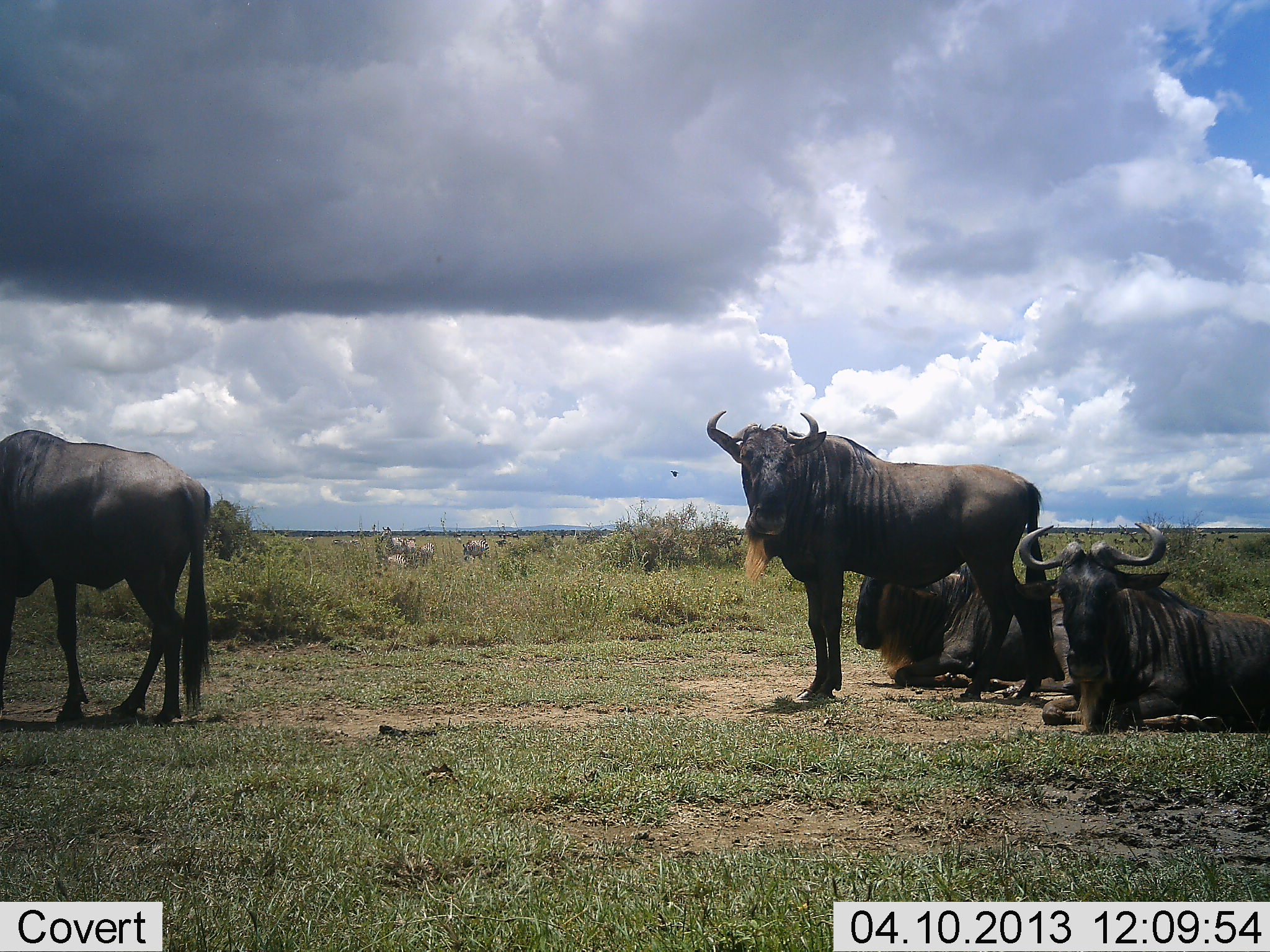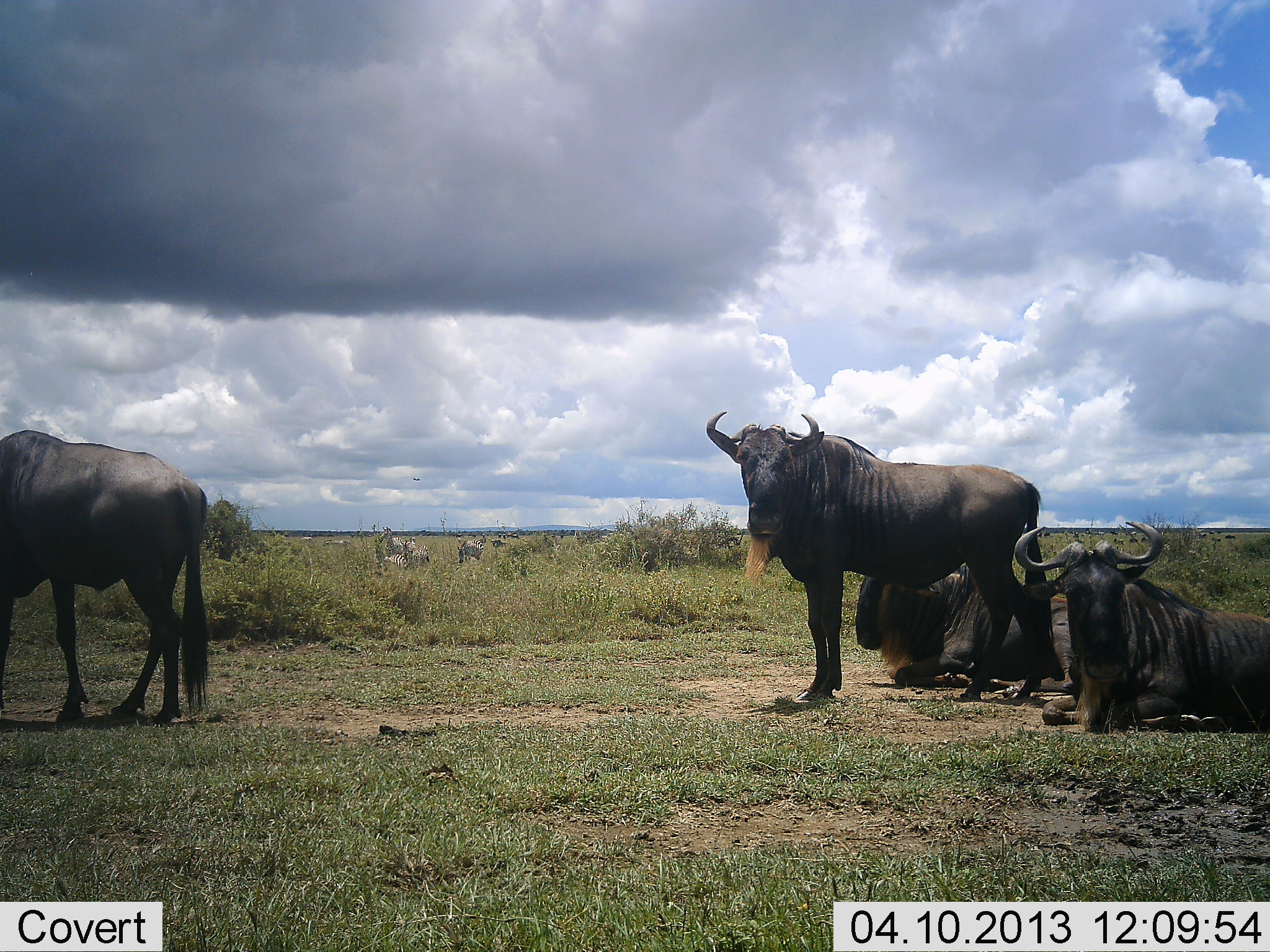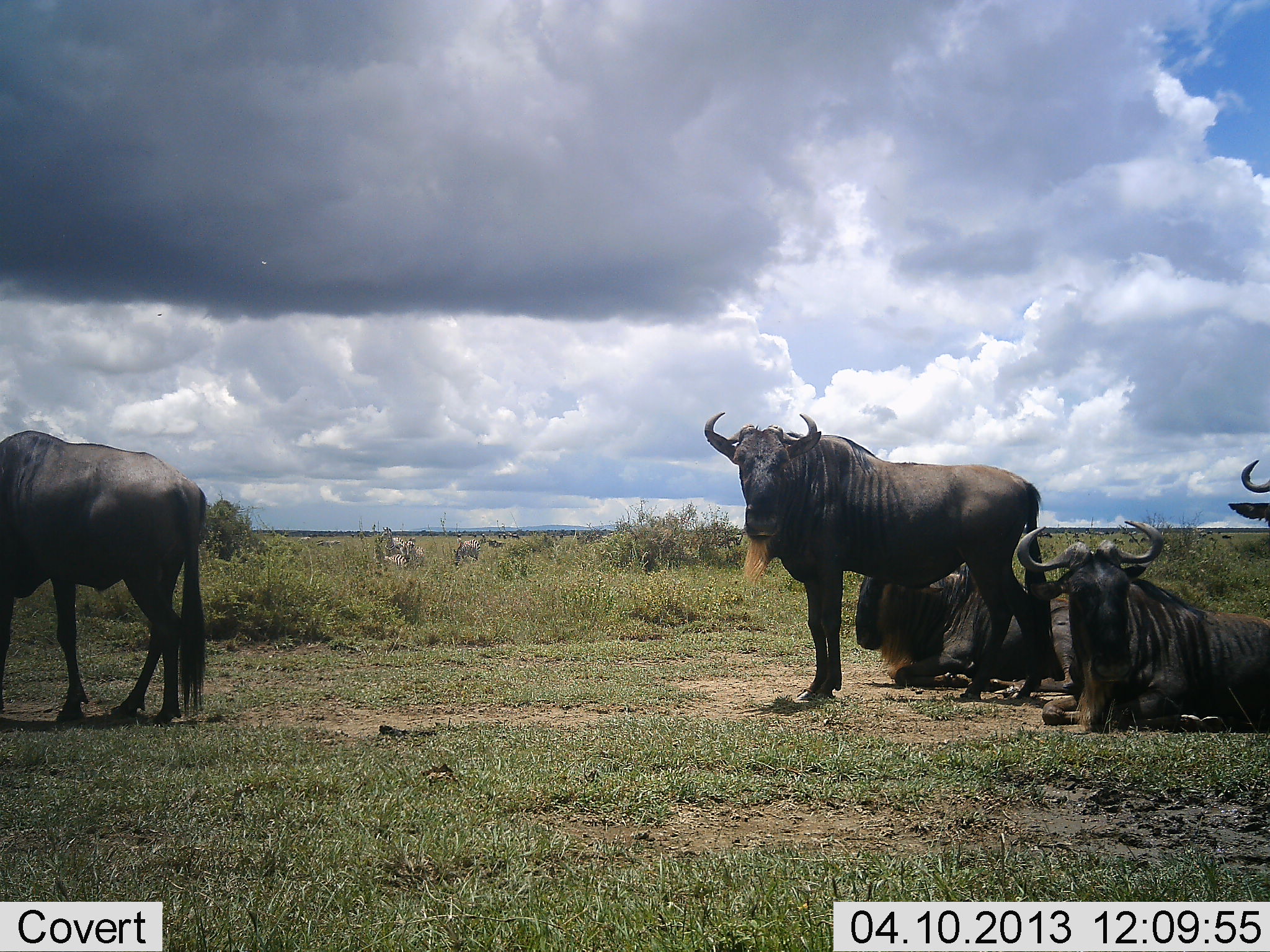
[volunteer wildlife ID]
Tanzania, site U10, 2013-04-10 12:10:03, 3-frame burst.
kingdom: Animalia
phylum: Chordata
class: Mammalia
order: Artiodactyla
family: Bovidae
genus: Connochaetes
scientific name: Connochaetes taurinus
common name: blue wildebeest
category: wildebeest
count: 5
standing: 82%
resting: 100%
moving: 15%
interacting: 3%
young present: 0%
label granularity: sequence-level